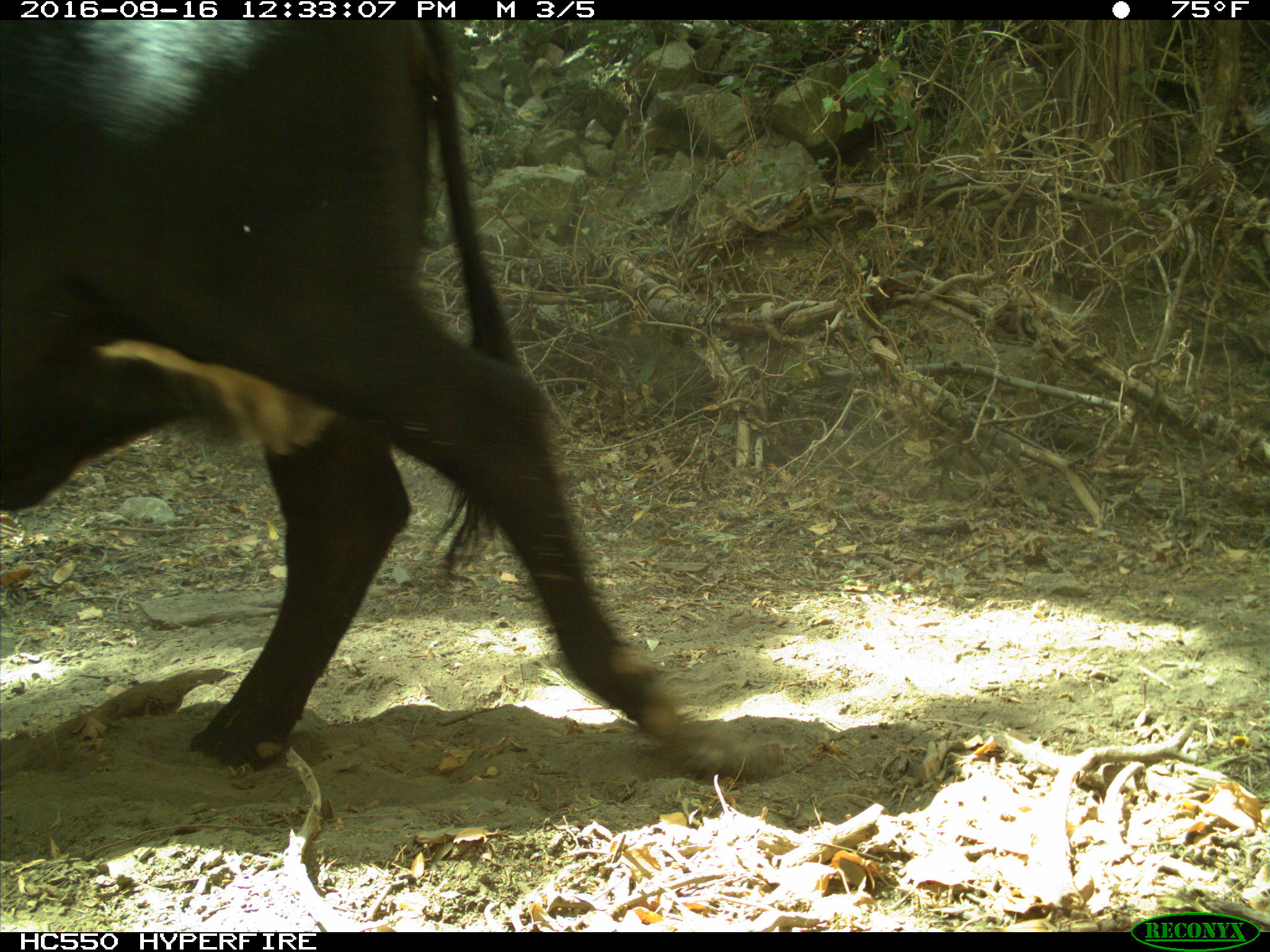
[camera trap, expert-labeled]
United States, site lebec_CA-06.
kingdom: Animalia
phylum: Chordata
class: Mammalia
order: Artiodactyla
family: Bovidae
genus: Bos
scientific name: Bos taurus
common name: domestic cow